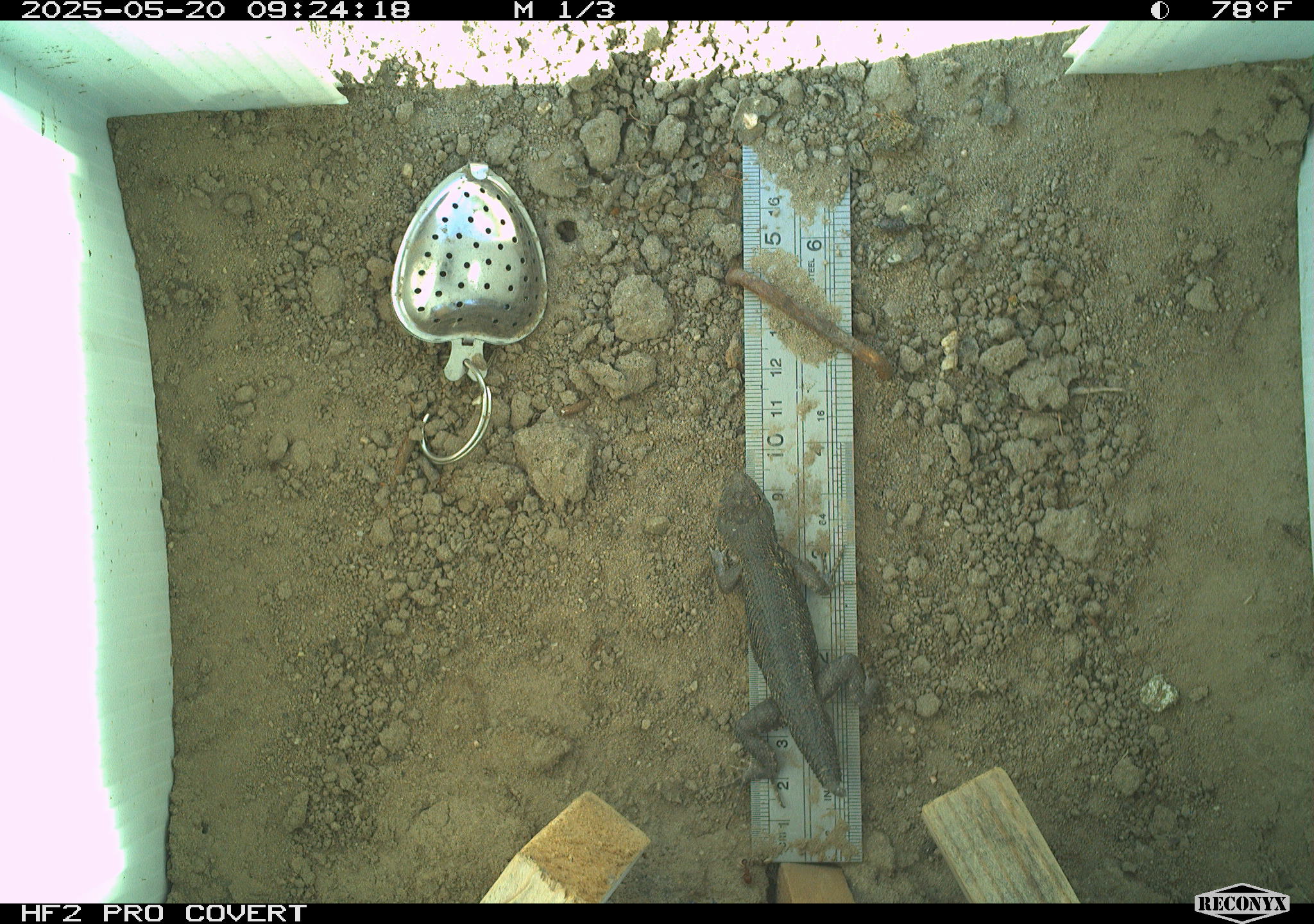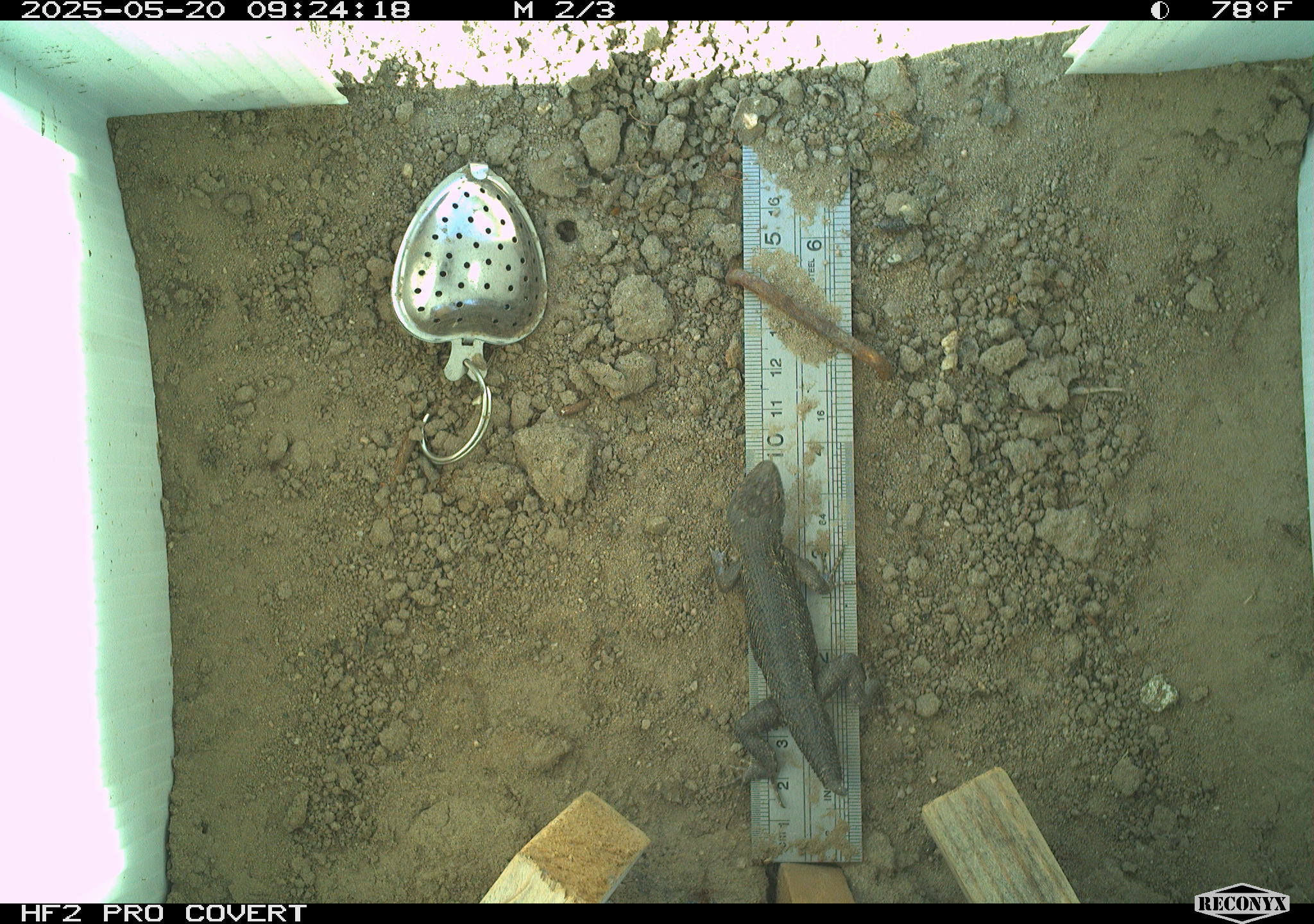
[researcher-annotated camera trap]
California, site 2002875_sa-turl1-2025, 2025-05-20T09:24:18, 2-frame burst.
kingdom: Animalia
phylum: Chordata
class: Reptilia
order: Squamata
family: Phrynosomatidae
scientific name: Phrynosomatidae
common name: north american spiny lizards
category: sceloporus/uta species